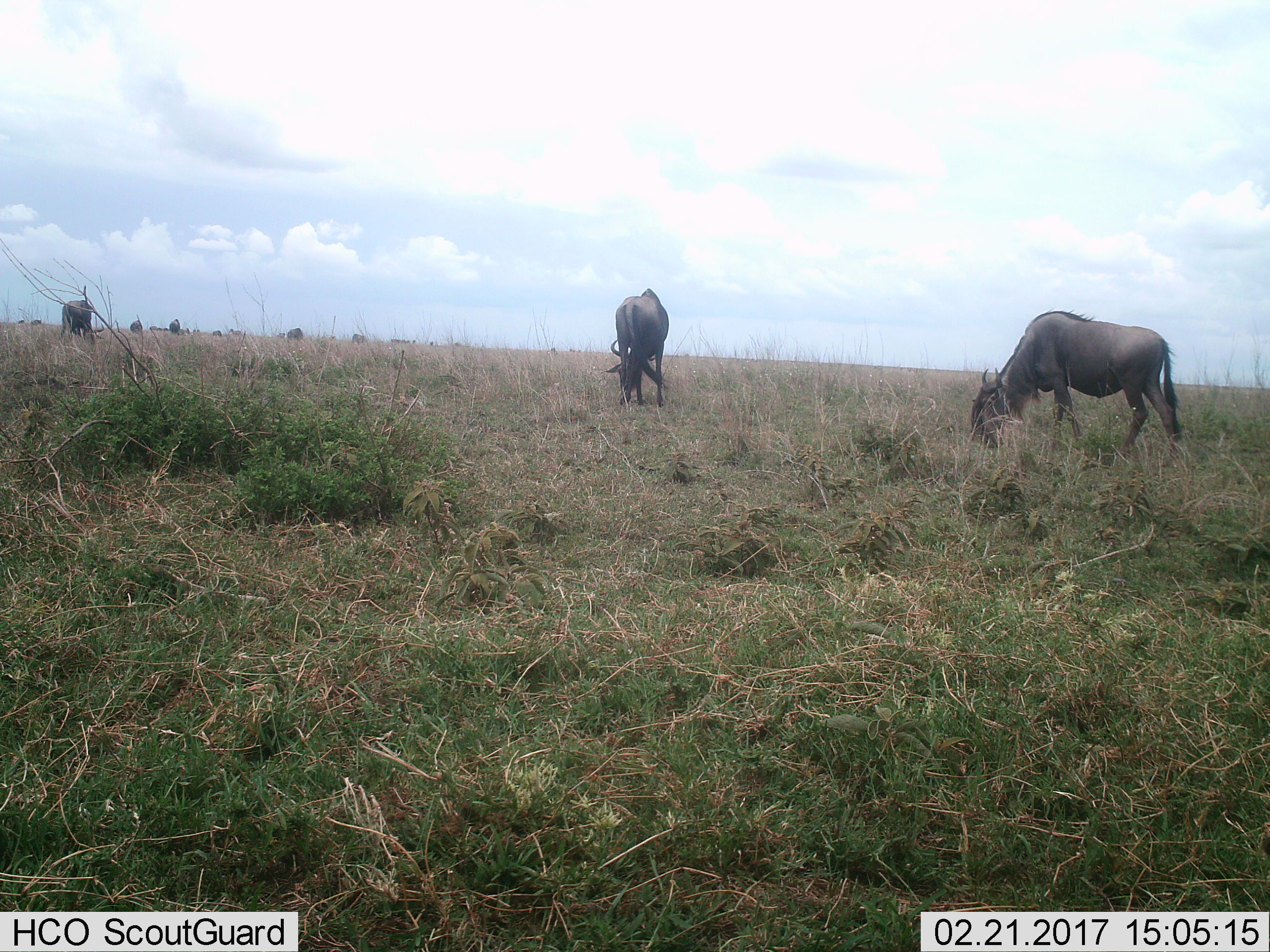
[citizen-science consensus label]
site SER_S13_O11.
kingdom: Animalia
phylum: Chordata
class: Mammalia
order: Artiodactyla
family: Bovidae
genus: Connochaetes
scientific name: Connochaetes taurinus taurinus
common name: blue wildebeest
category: wildebeestblue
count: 11-50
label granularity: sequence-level